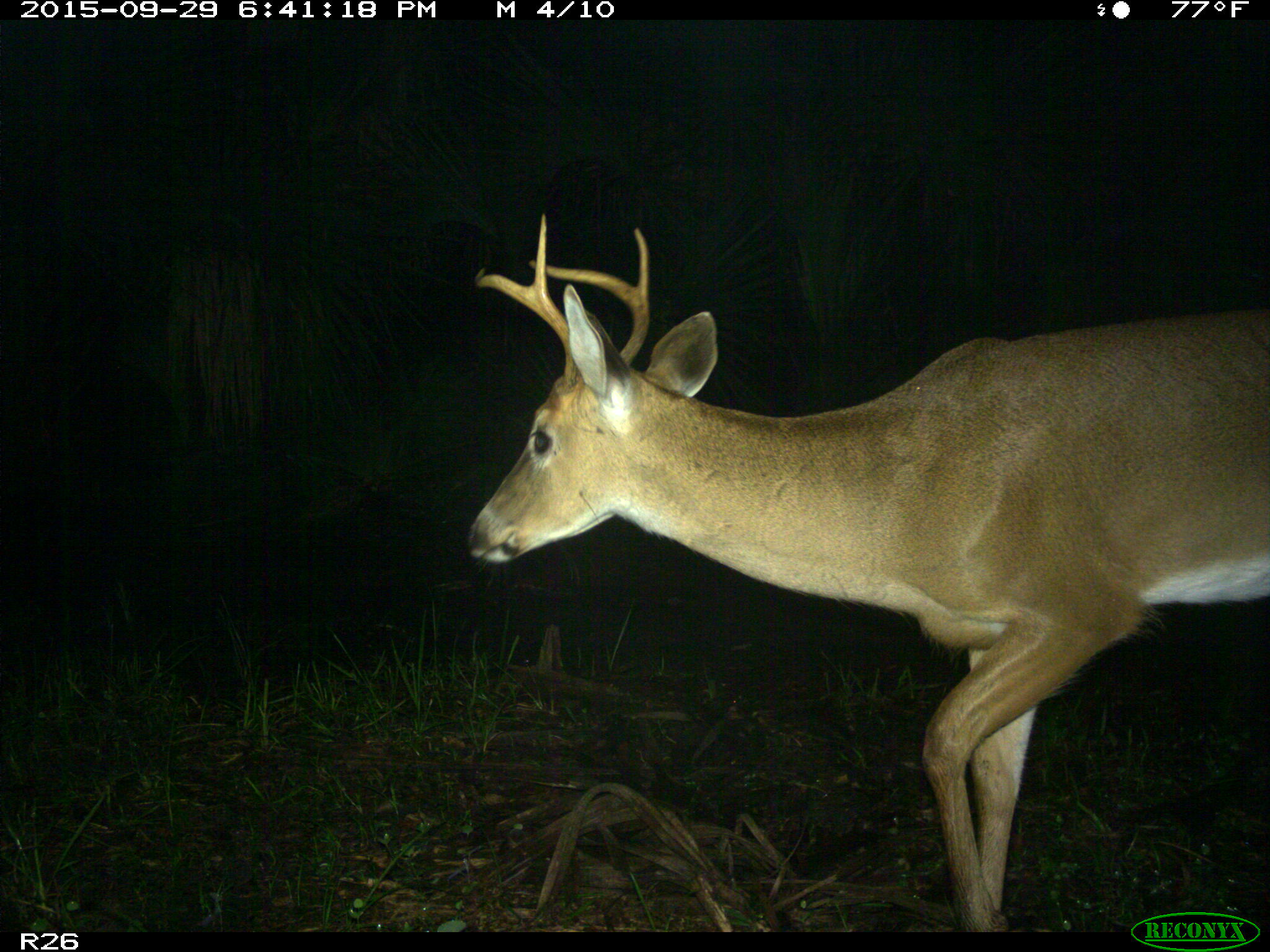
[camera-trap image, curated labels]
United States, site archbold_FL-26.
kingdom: Animalia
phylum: Chordata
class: Mammalia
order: Artiodactyla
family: Cervidae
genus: Odocoileus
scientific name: Odocoileus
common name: deer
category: unidentified deer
Unidentified deer (deer) (Odocoileus).